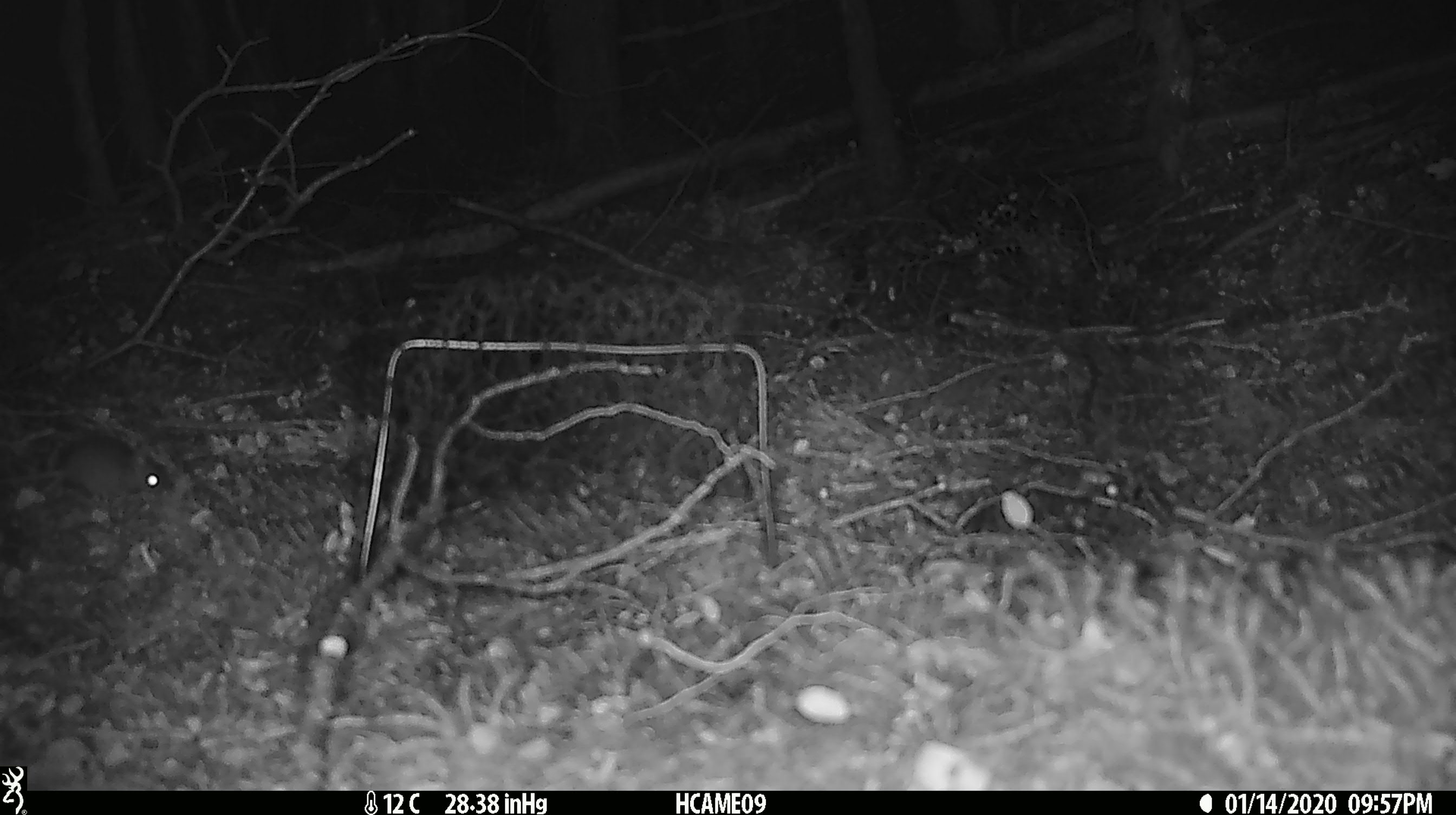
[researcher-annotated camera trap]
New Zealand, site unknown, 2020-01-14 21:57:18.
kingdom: Animalia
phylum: Chordata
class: Mammalia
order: Rodentia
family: Muridae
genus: Mus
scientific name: Mus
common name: mouse